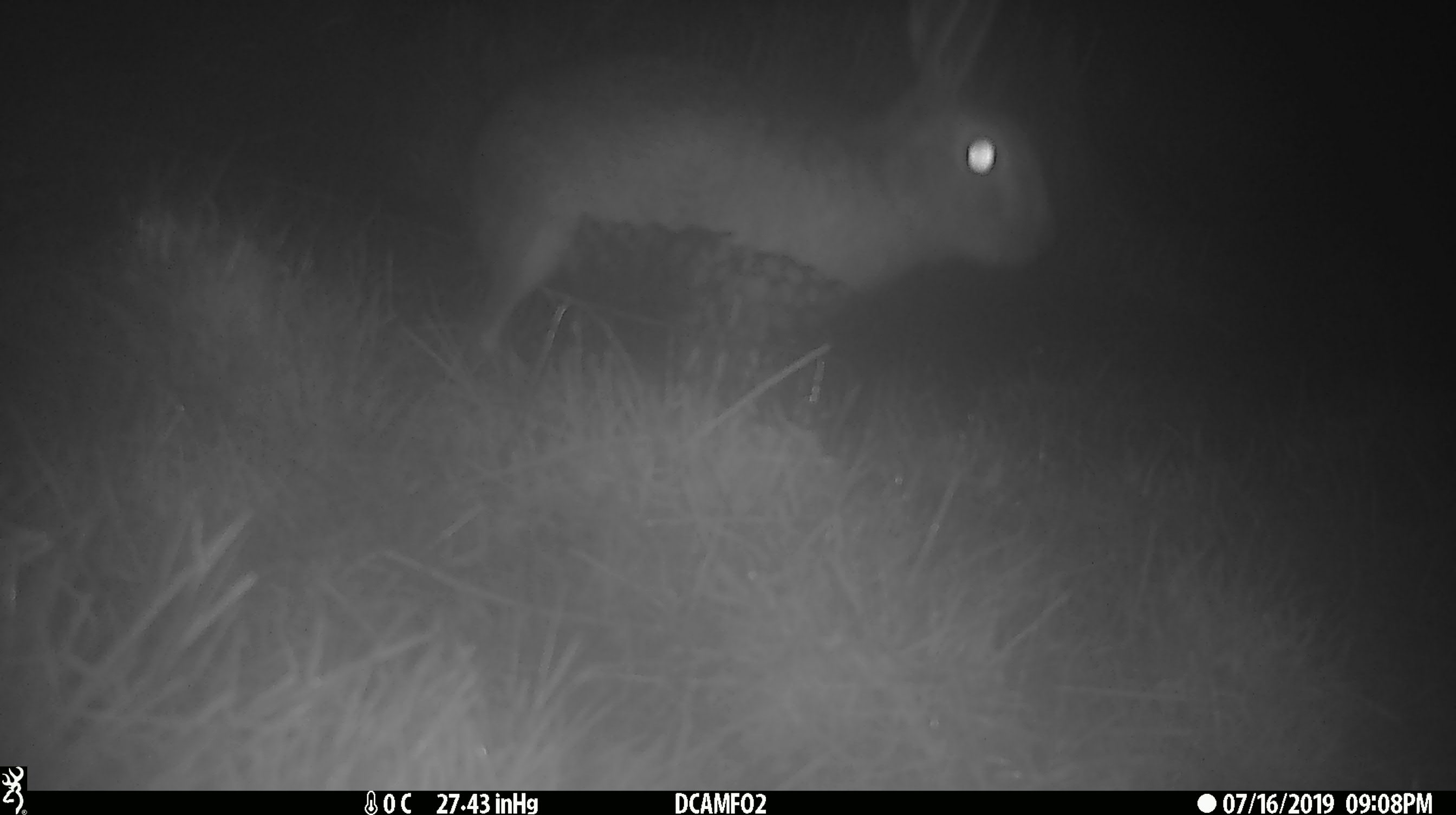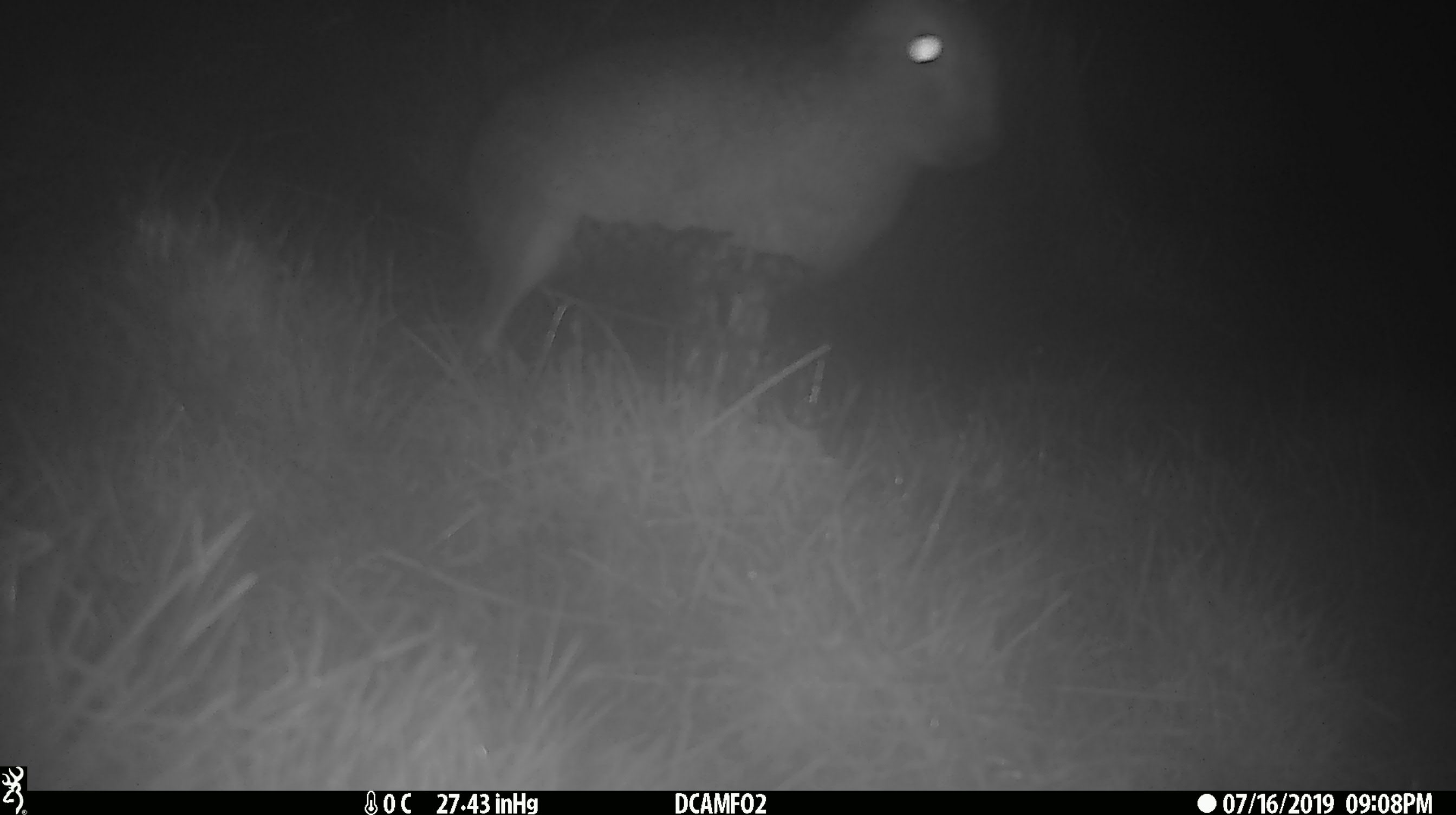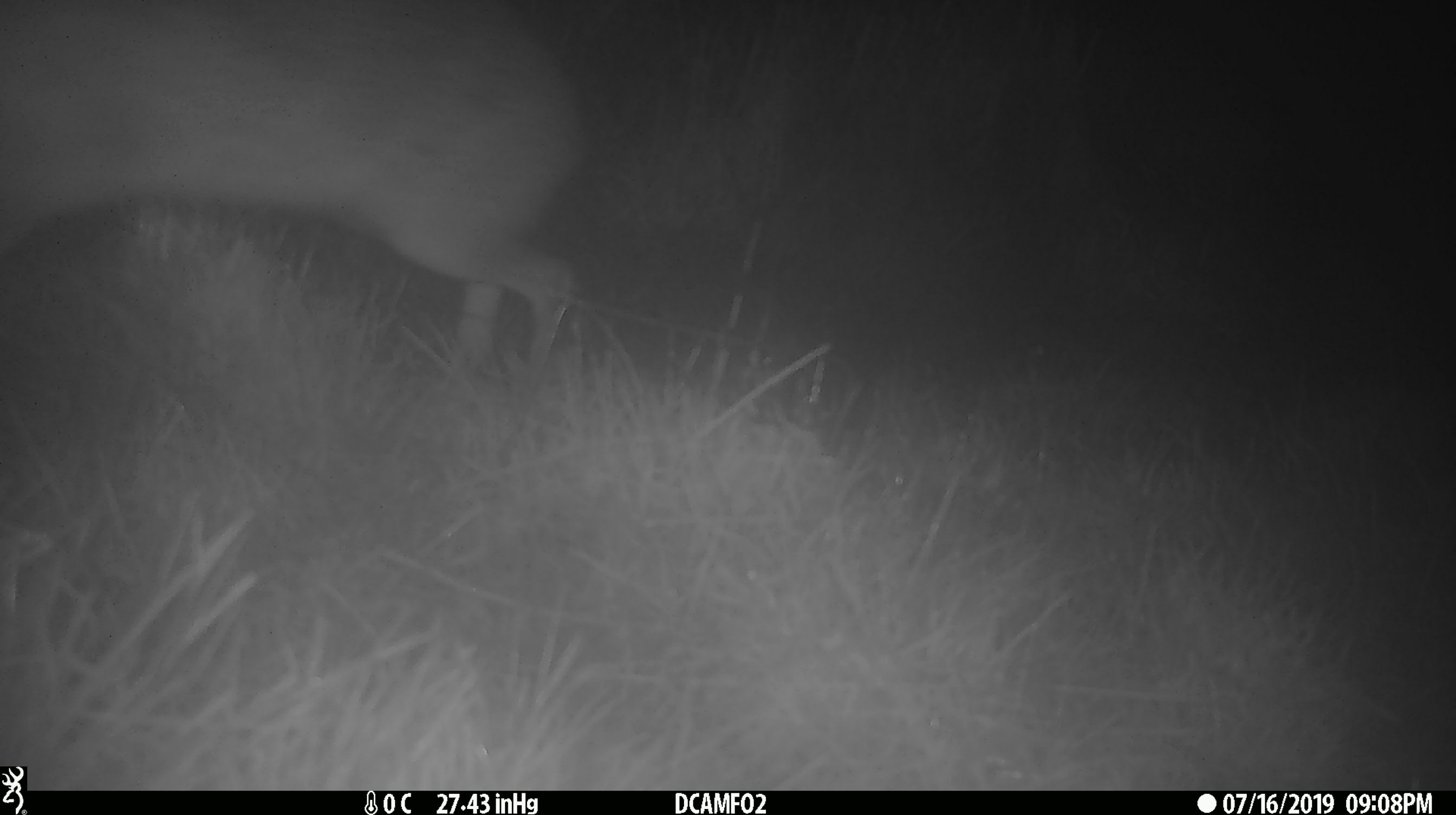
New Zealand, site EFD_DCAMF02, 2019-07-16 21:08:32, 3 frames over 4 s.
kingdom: Animalia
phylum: Chordata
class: Mammalia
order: Lagomorpha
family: Leporidae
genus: Lepus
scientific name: Lepus europaeus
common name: brown hare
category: hare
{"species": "hare (brown hare) (Lepus europaeus)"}